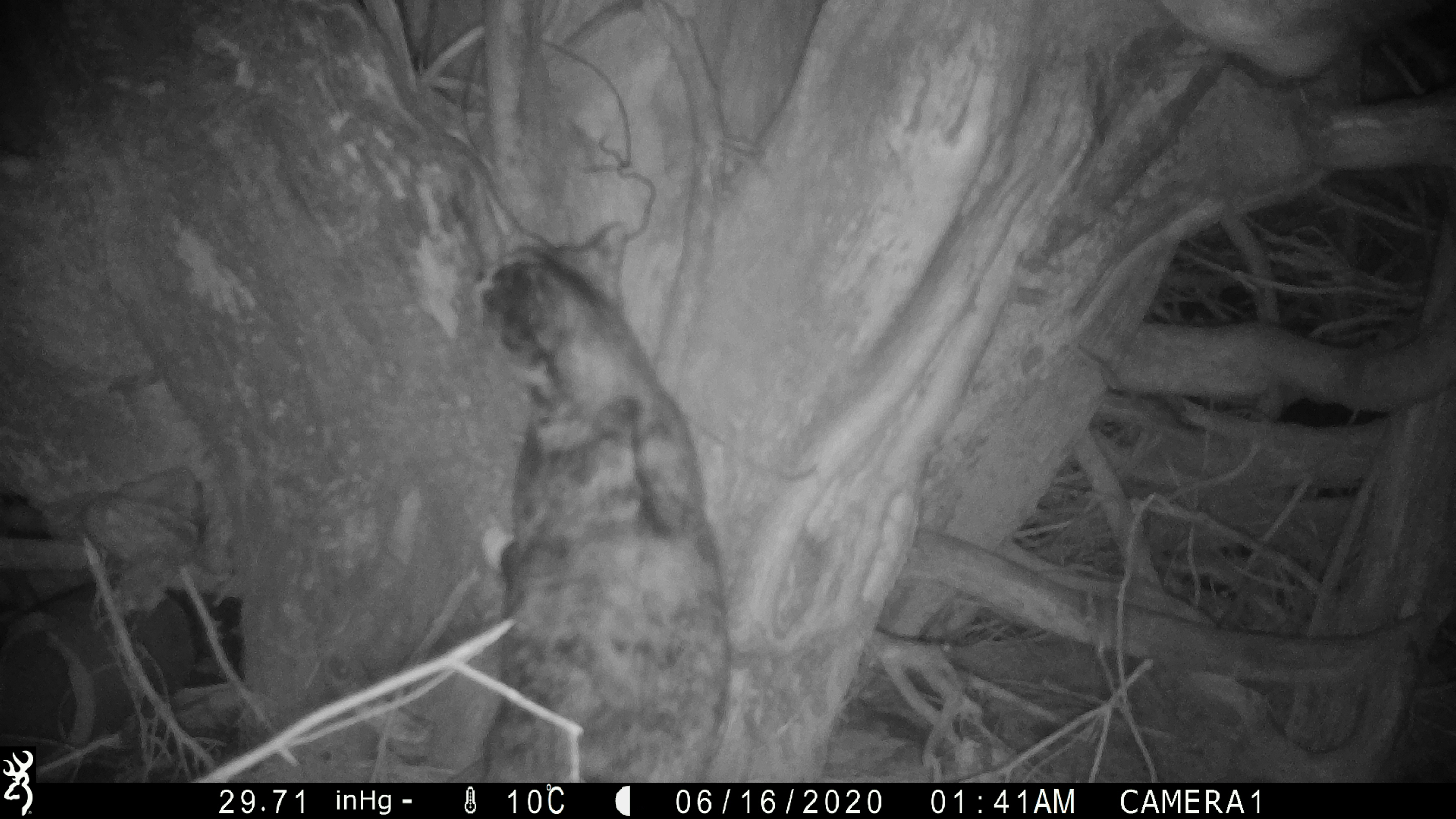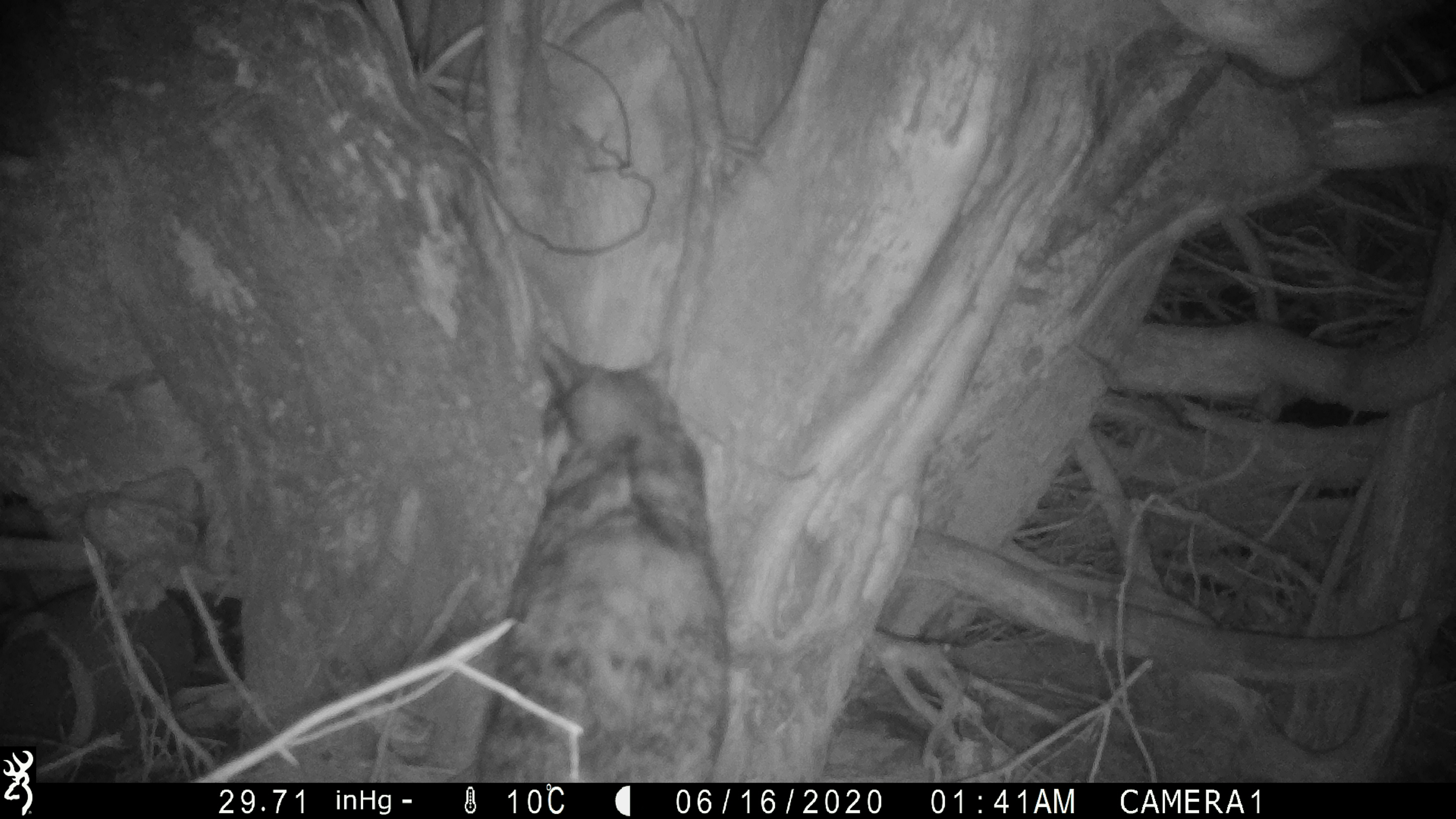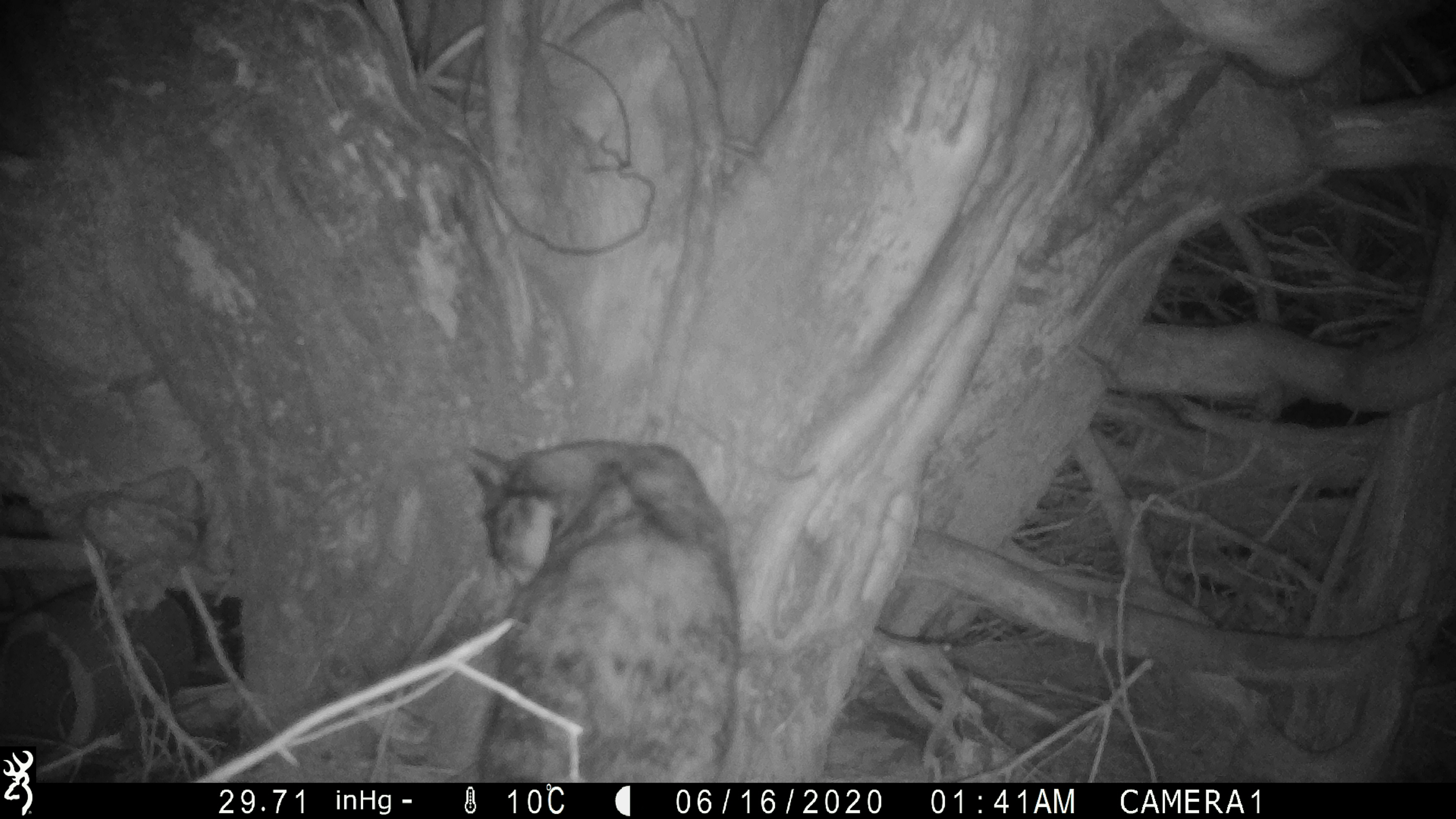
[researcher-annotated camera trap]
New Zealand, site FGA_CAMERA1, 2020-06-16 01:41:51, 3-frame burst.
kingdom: Animalia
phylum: Chordata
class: Mammalia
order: Carnivora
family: Felidae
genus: Felis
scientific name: Felis catus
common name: domestic cat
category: cat